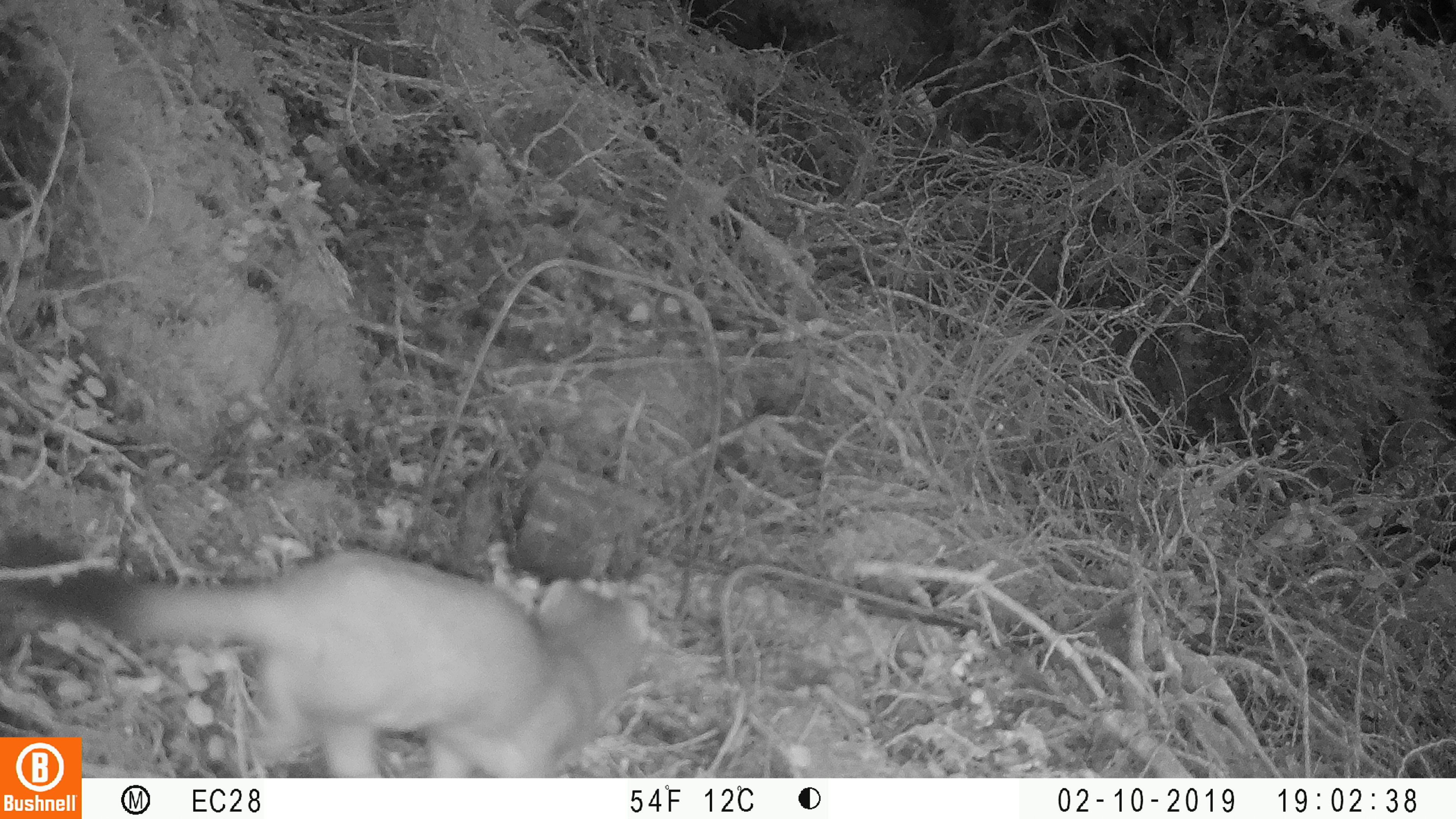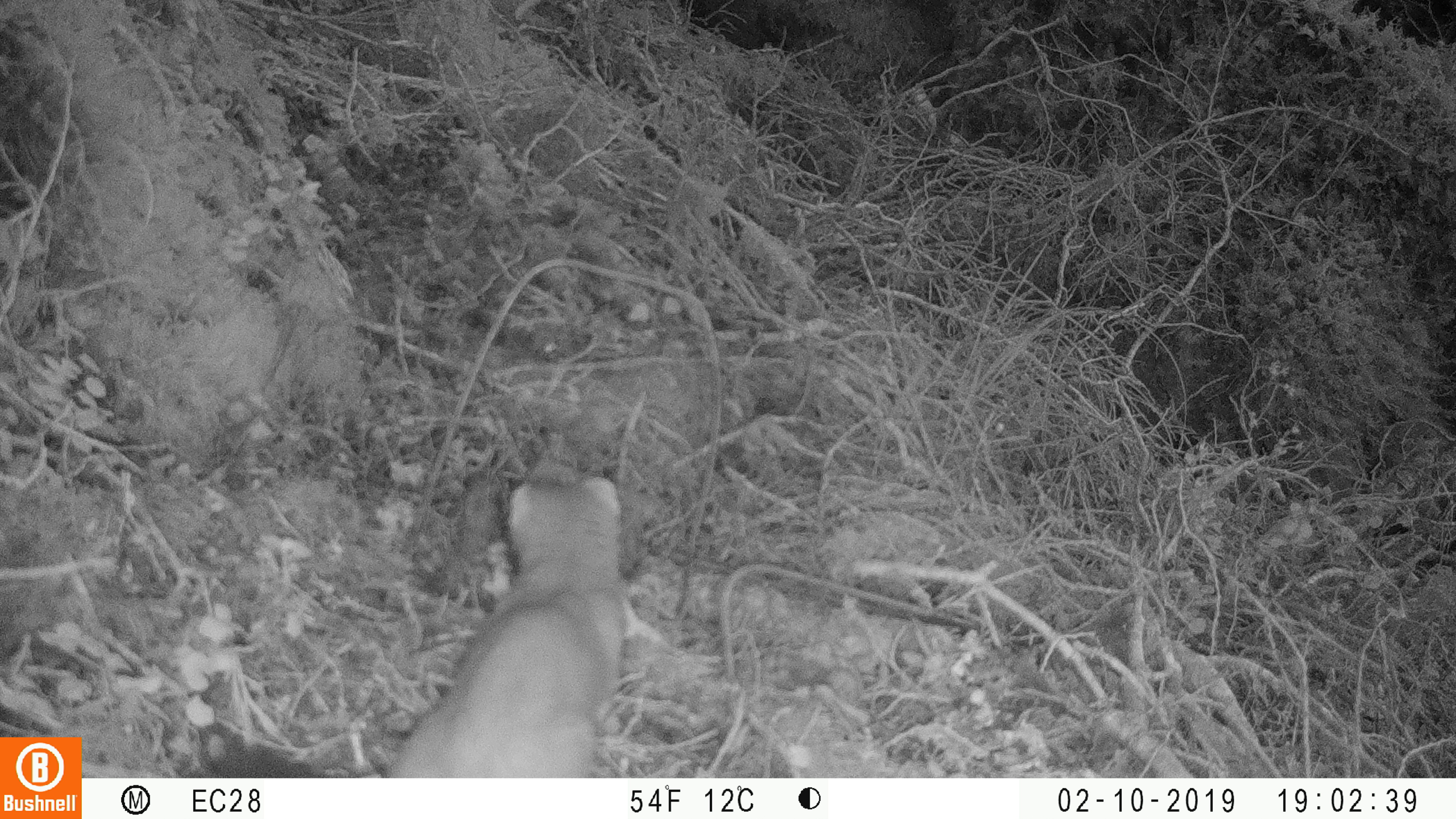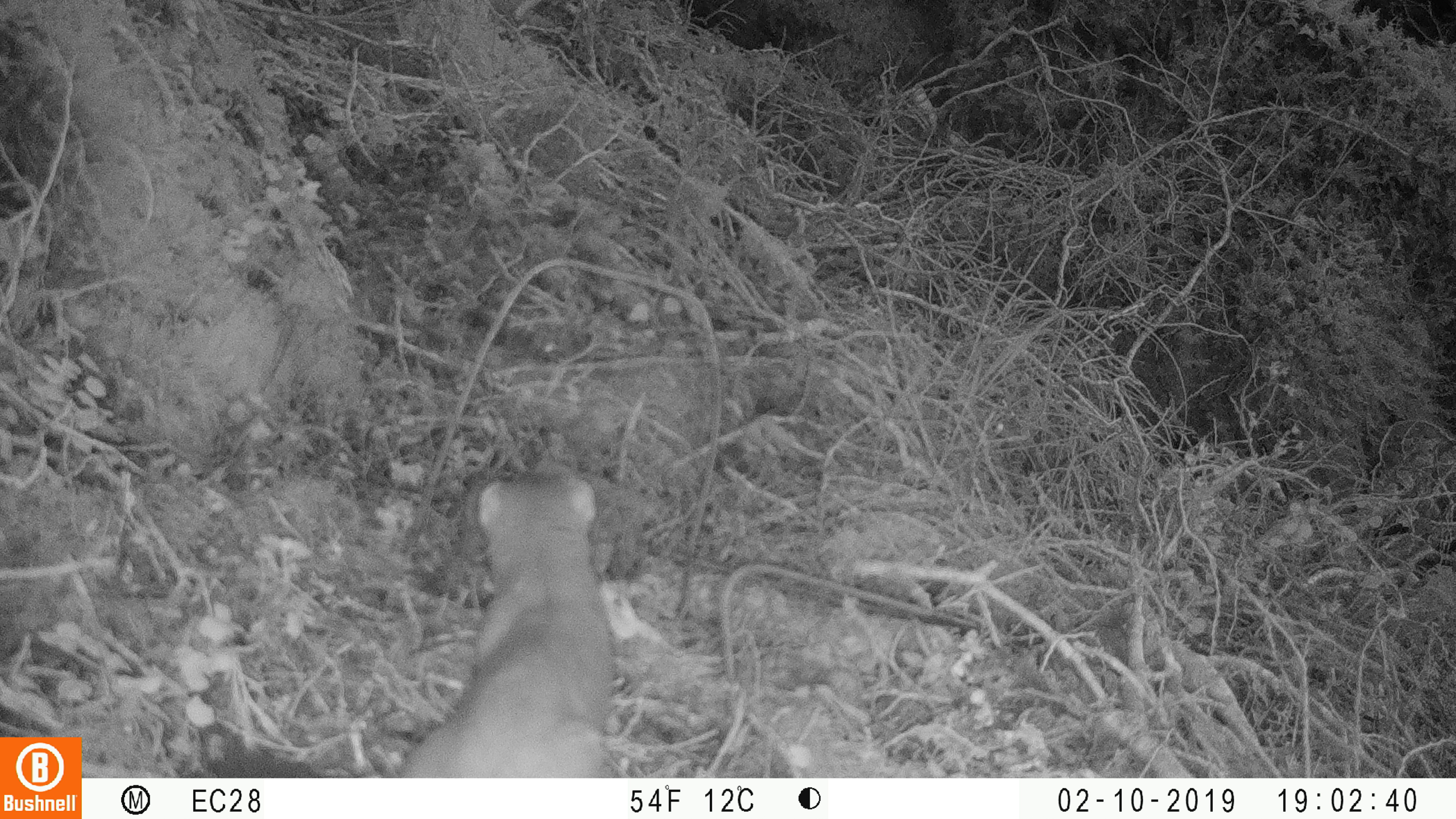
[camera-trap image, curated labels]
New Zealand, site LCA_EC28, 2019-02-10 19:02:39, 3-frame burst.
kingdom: Animalia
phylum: Chordata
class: Mammalia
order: Carnivora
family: Mustelidae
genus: Mustela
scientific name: Mustela erminea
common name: stoat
Stoat (Mustela erminea).